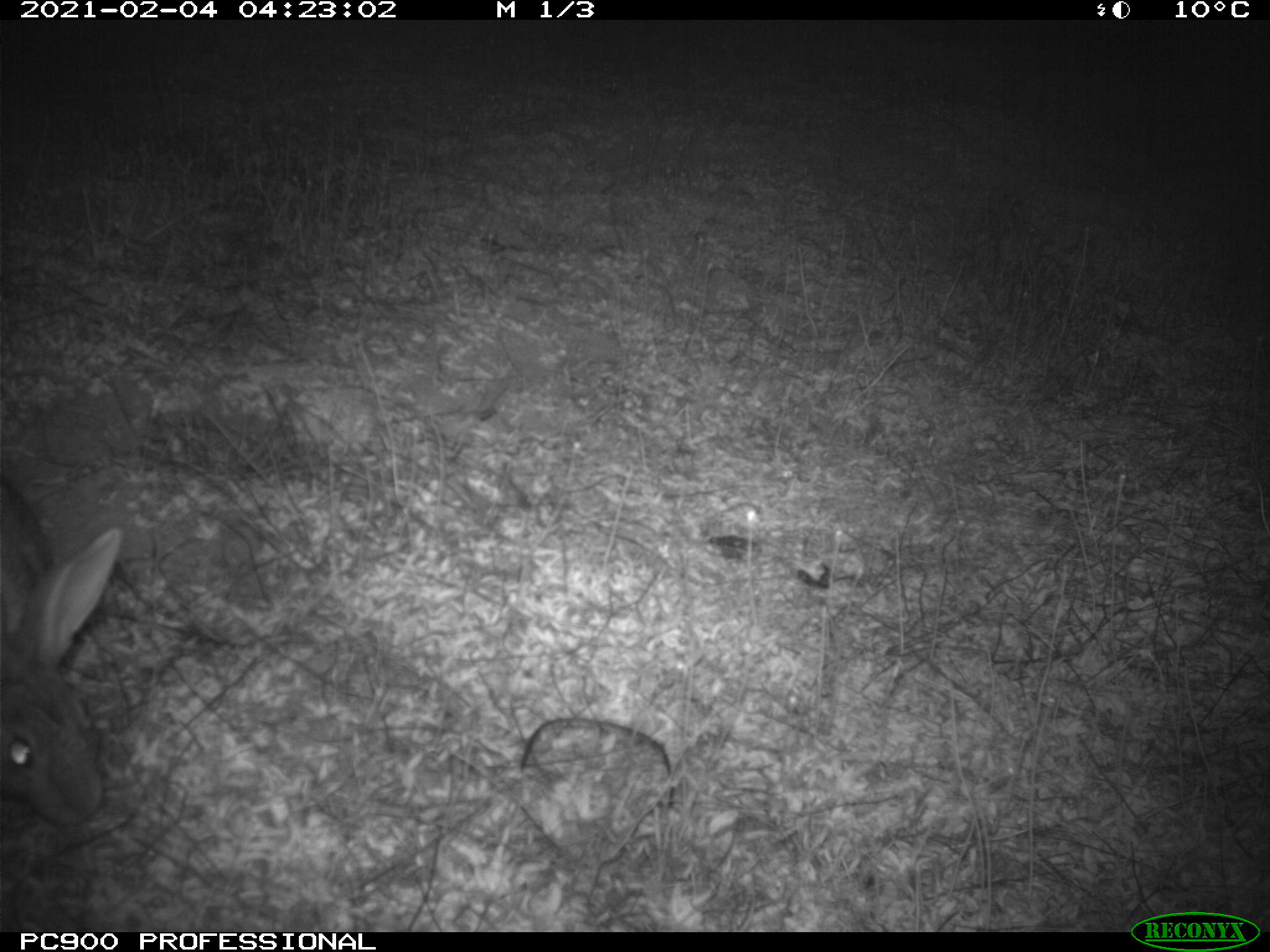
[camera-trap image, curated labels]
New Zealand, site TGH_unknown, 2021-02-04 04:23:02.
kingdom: Animalia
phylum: Chordata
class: Mammalia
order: Lagomorpha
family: Leporidae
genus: Oryctolagus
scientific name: Oryctolagus cuniculus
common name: european rabbit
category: rabbit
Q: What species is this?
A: Rabbit (european rabbit) (Oryctolagus cuniculus).